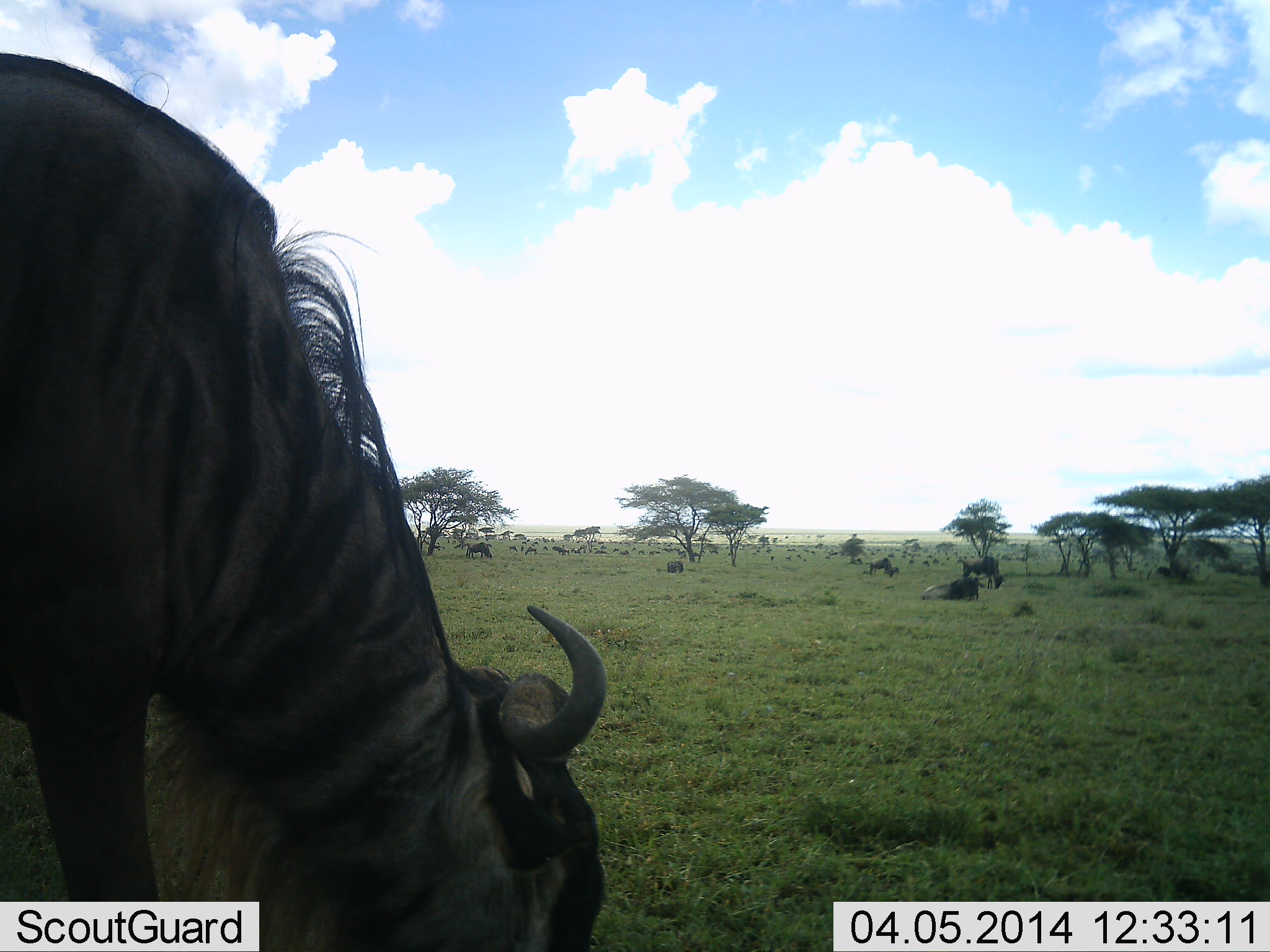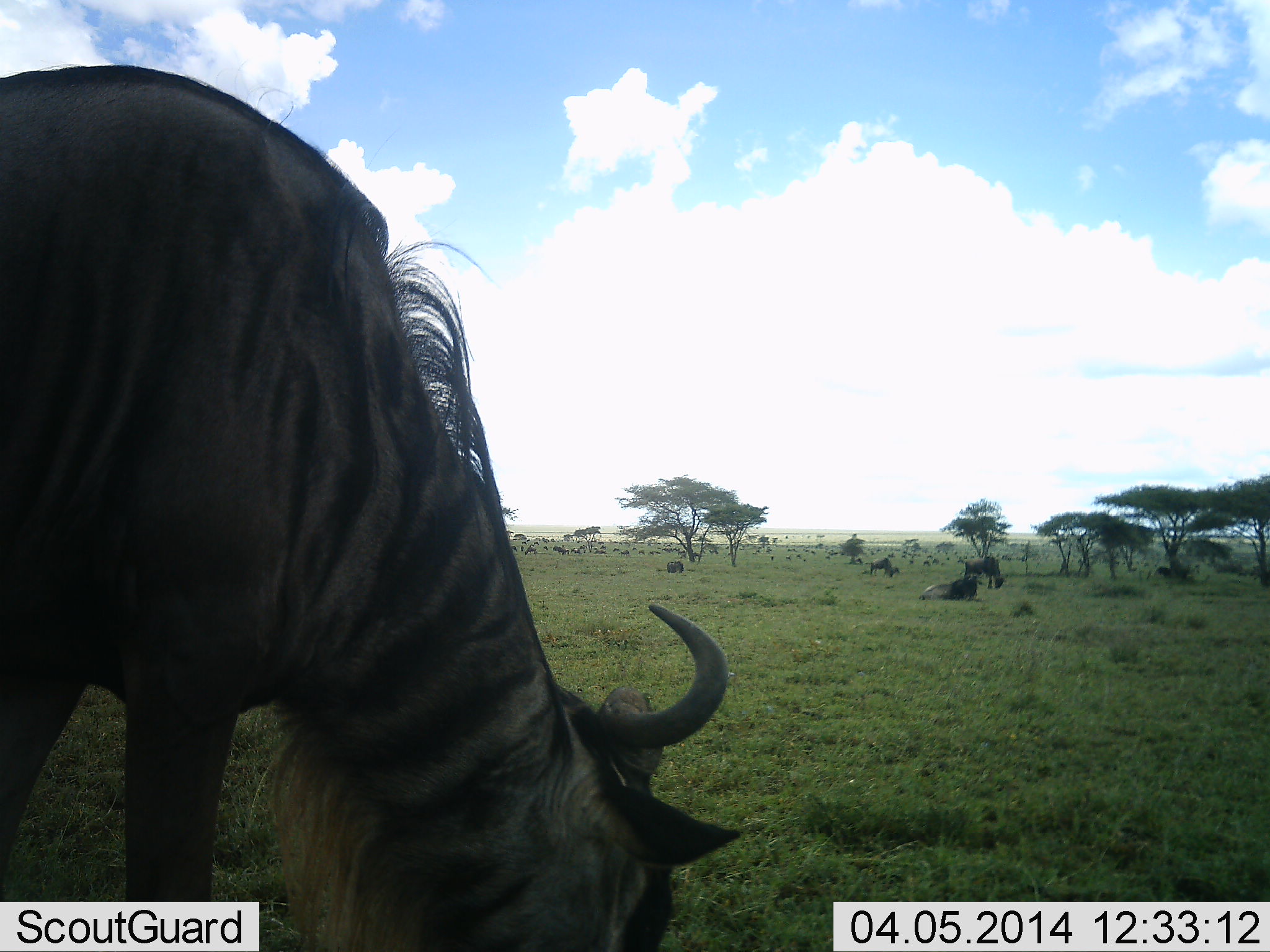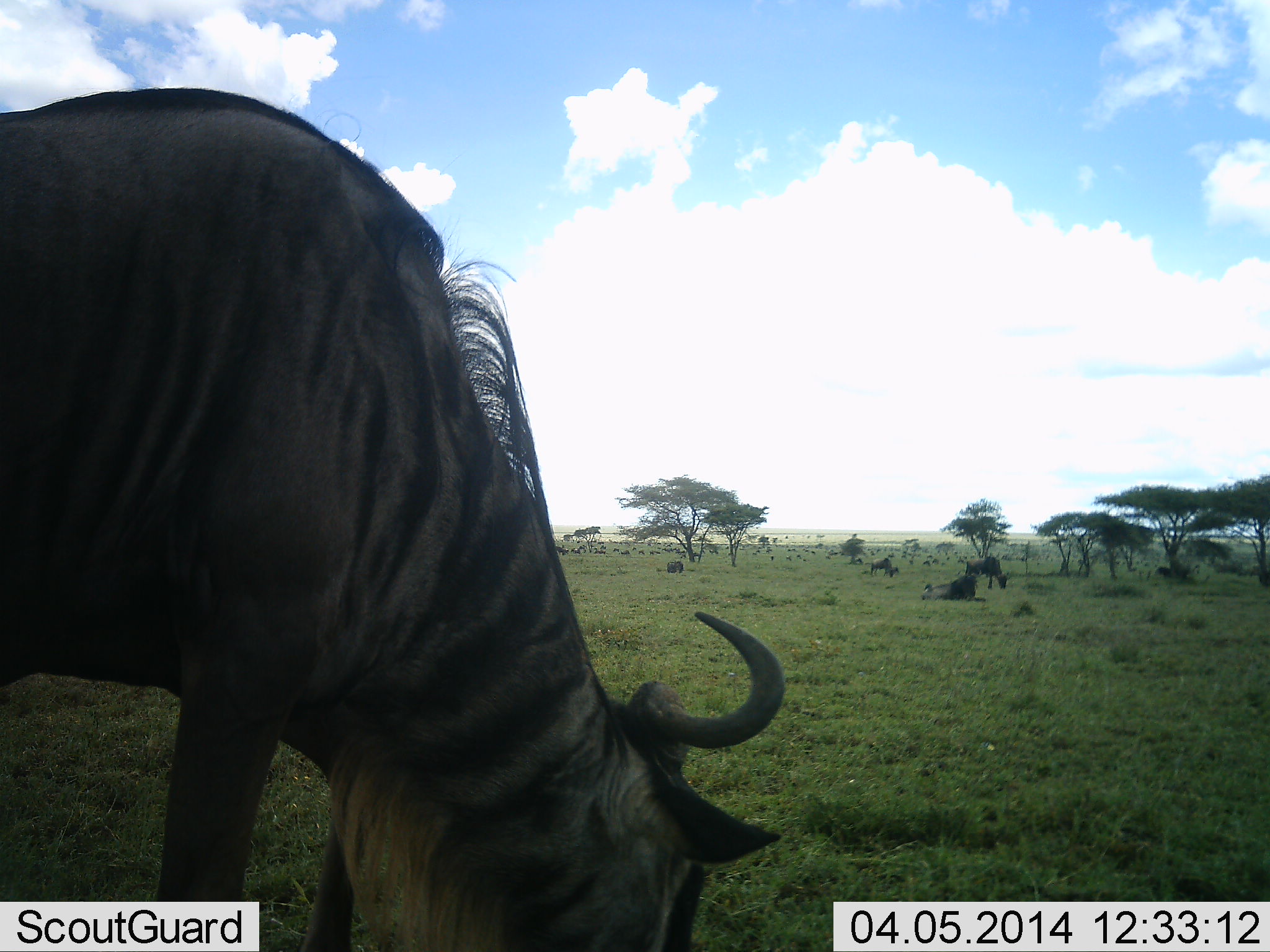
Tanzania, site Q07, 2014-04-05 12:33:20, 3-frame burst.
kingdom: Animalia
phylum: Chordata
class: Mammalia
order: Artiodactyla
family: Bovidae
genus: Connochaetes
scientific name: Connochaetes taurinus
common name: blue wildebeest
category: wildebeest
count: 5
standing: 30%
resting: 70%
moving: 10%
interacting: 0%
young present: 10%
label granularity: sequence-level